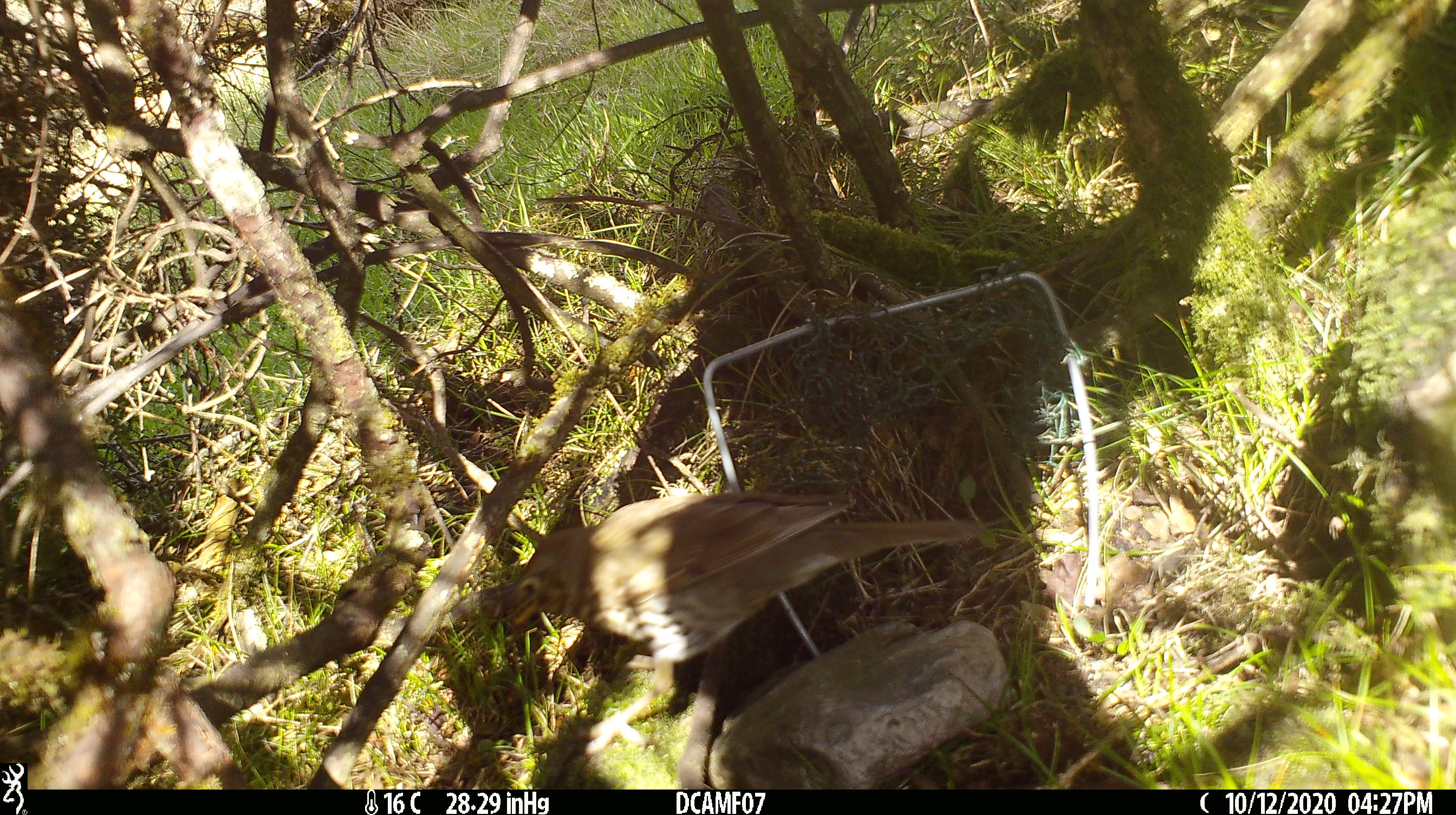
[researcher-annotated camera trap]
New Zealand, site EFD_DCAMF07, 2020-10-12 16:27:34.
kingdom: Animalia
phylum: Chordata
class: Aves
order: Passeriformes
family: Turdidae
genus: Turdus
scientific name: Turdus philomelos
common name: song thrush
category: thrush